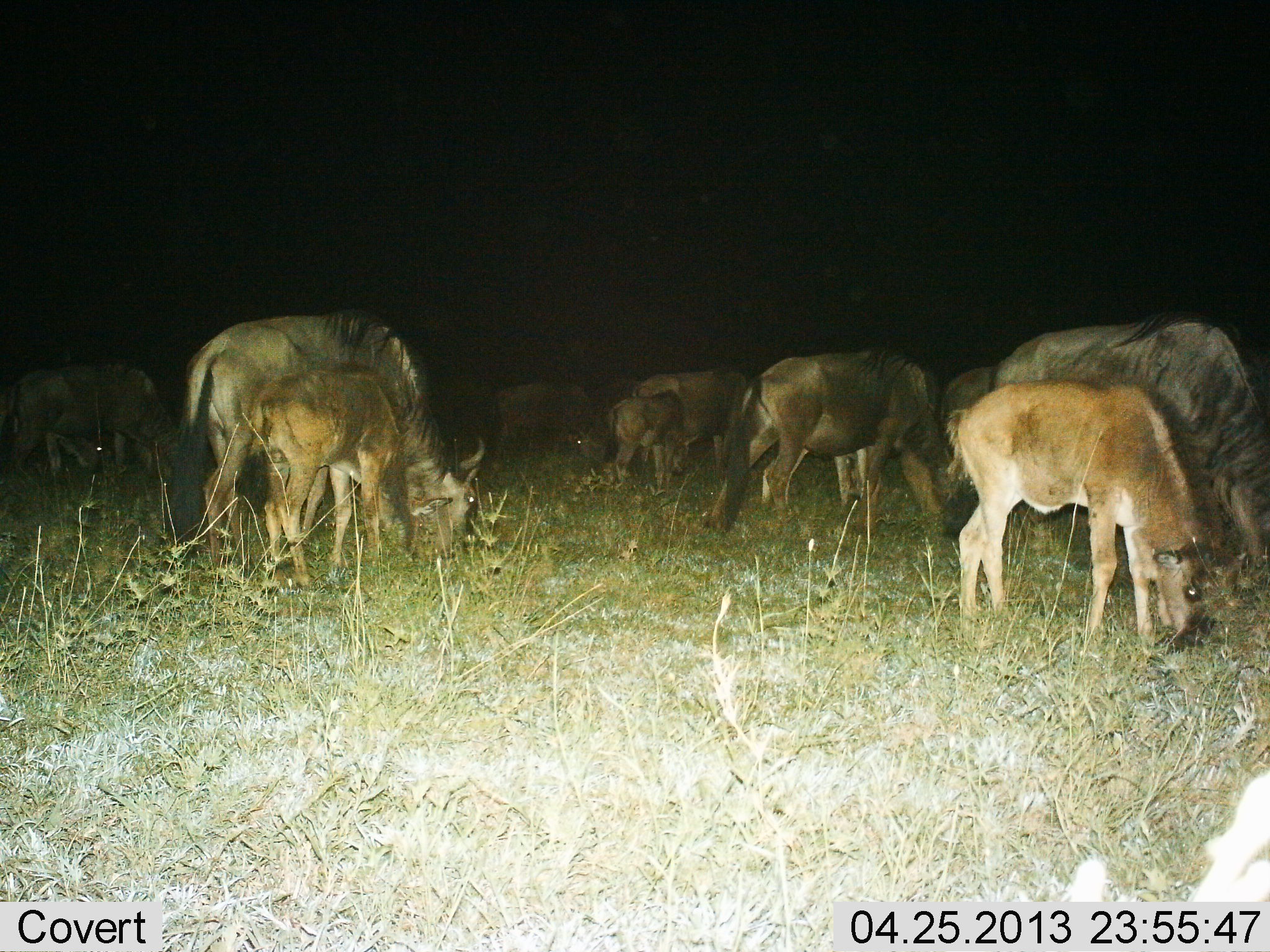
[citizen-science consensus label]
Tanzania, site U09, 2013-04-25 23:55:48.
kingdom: Animalia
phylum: Chordata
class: Mammalia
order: Artiodactyla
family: Bovidae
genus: Connochaetes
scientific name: Connochaetes taurinus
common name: blue wildebeest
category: wildebeest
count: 11-50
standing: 29%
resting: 0%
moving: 10%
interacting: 0%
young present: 81%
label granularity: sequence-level